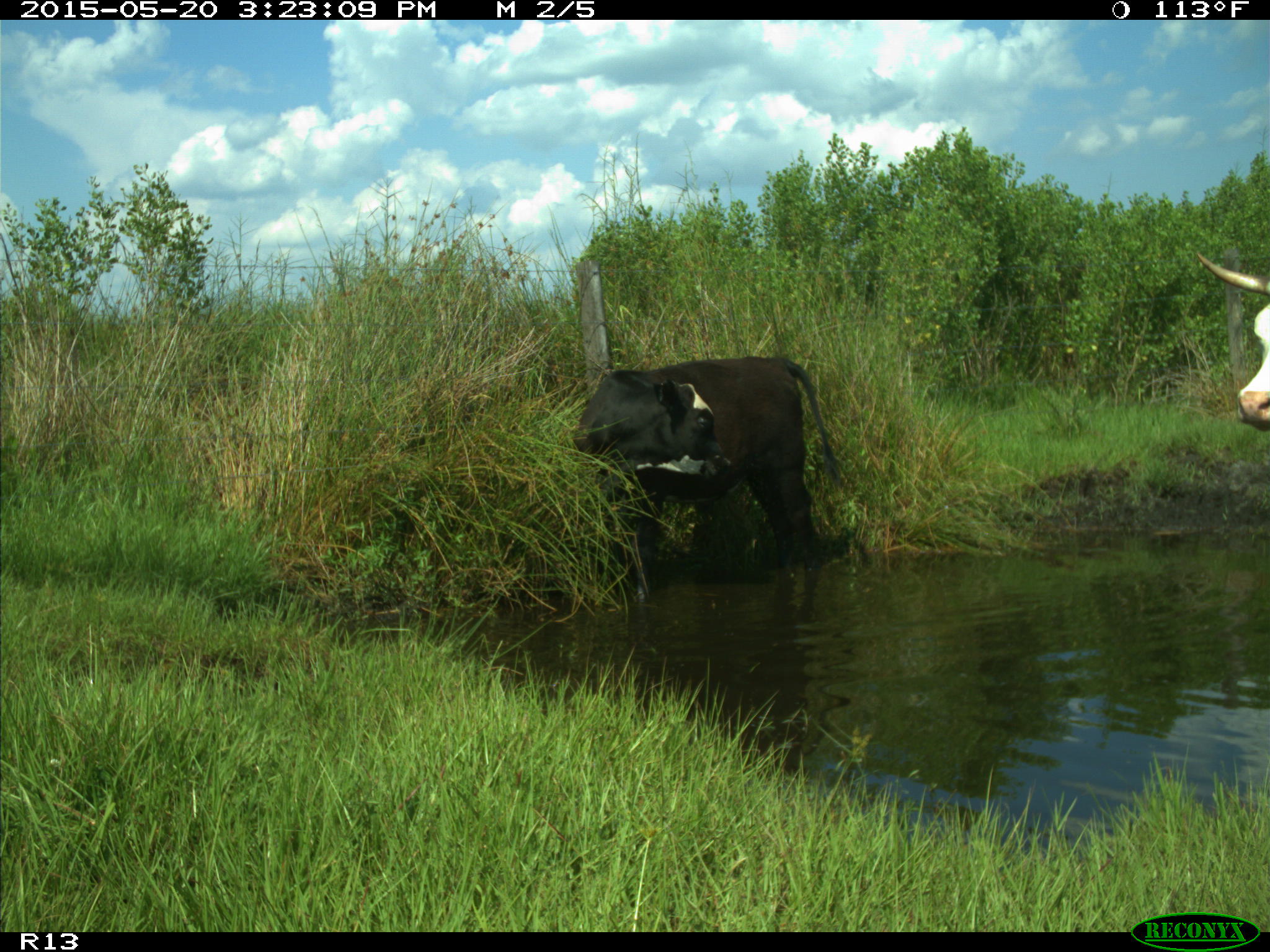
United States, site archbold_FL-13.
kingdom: Animalia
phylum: Chordata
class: Mammalia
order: Artiodactyla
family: Bovidae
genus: Bos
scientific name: Bos taurus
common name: domestic cow